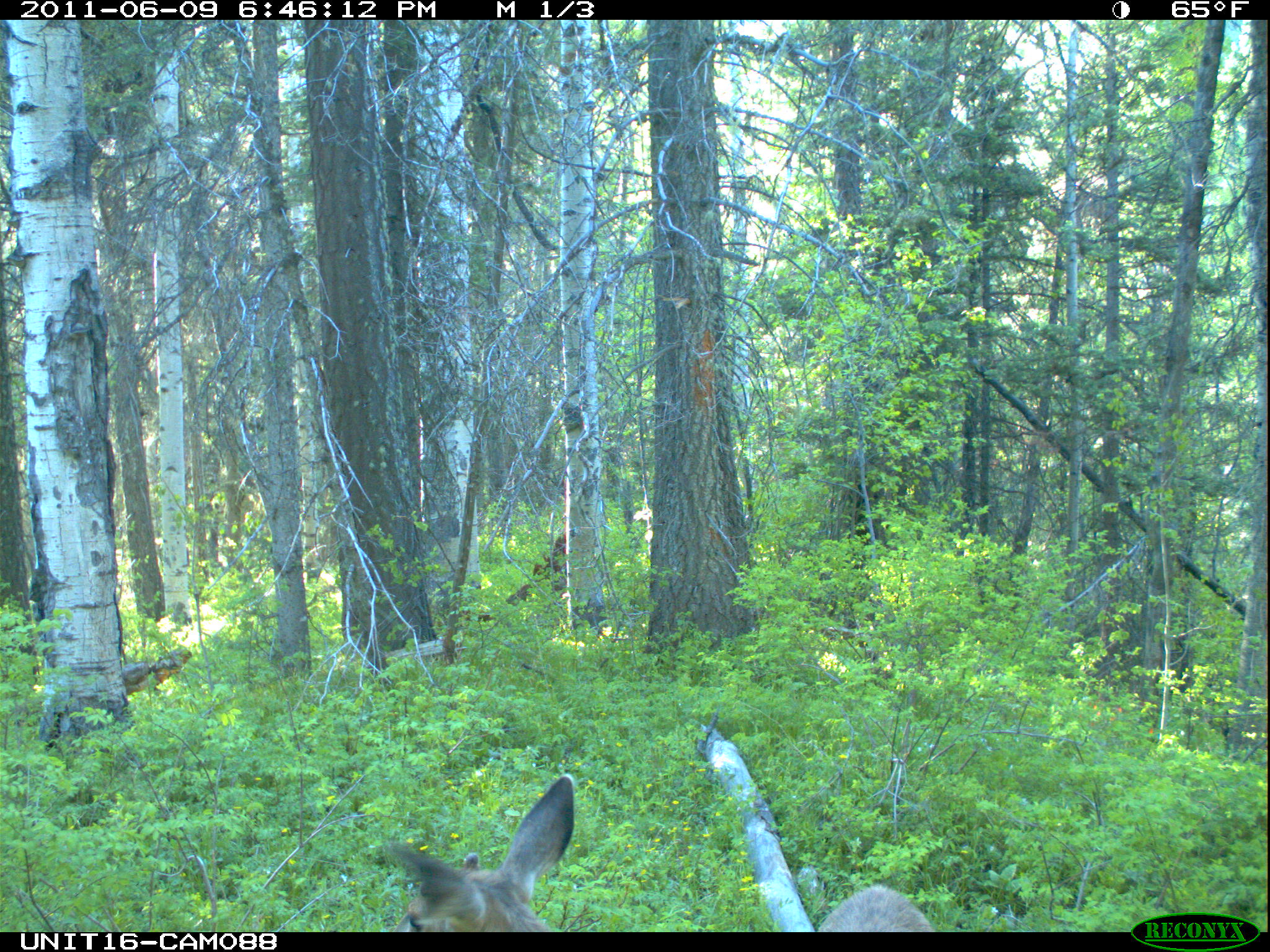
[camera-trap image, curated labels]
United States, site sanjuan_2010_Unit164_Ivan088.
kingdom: Animalia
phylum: Chordata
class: Mammalia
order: Artiodactyla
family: Cervidae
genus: Odocoileus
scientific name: Odocoileus hemionus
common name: mule deer